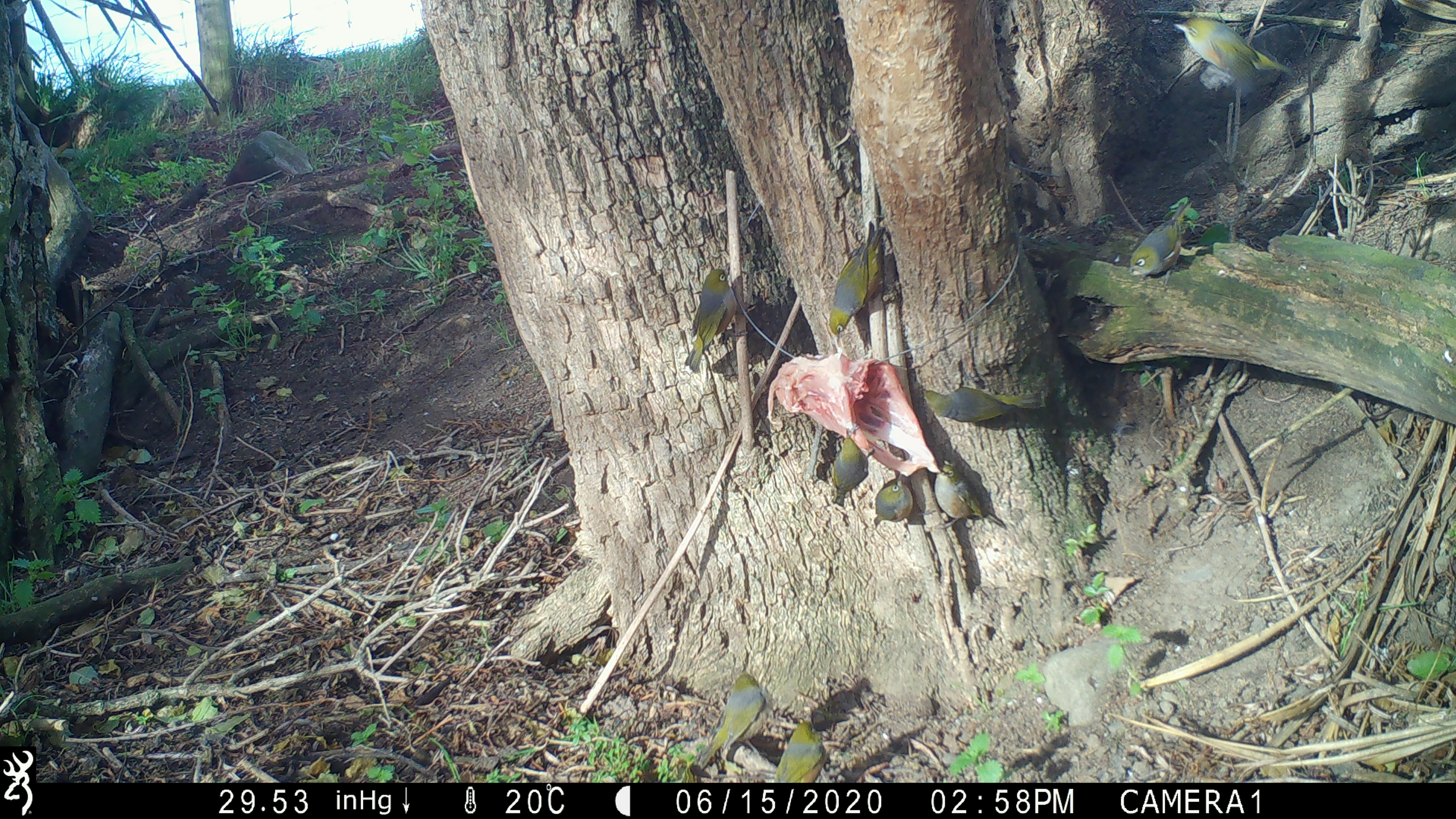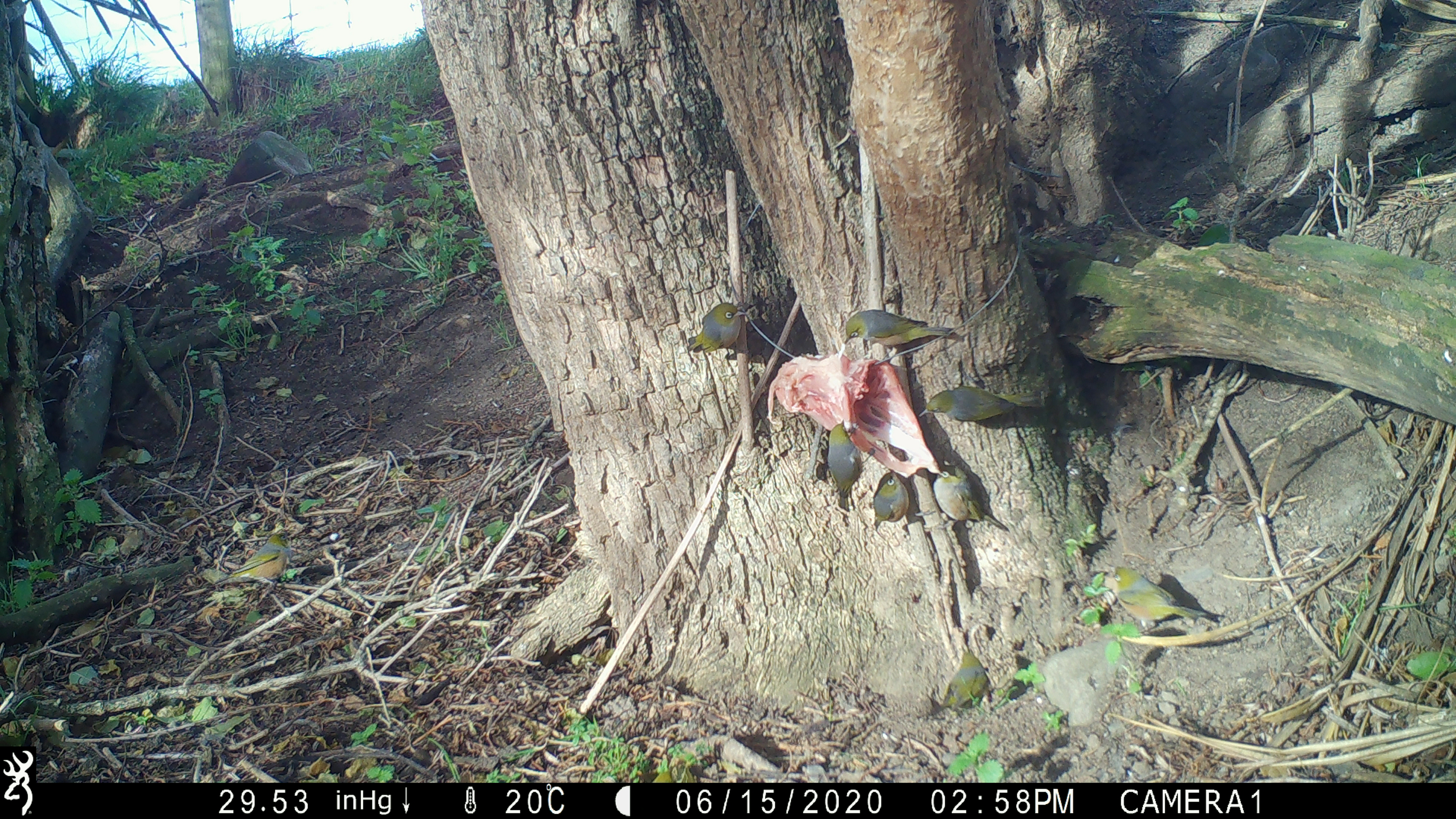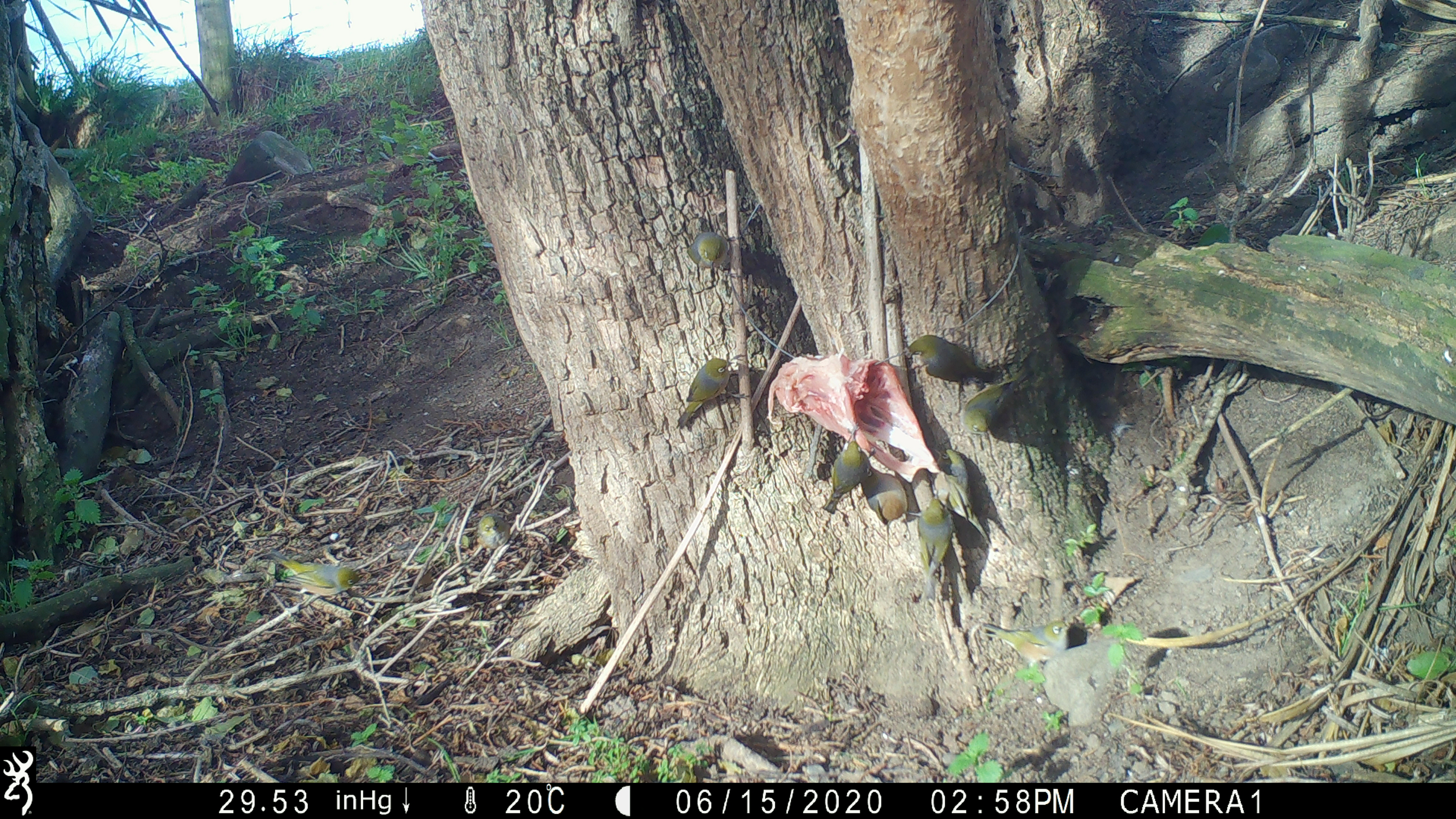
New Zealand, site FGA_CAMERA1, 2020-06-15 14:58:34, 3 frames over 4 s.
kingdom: Animalia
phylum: Chordata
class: Aves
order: Passeriformes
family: Zosteropidae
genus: Zosterops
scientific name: Zosterops lateralis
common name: silvereye